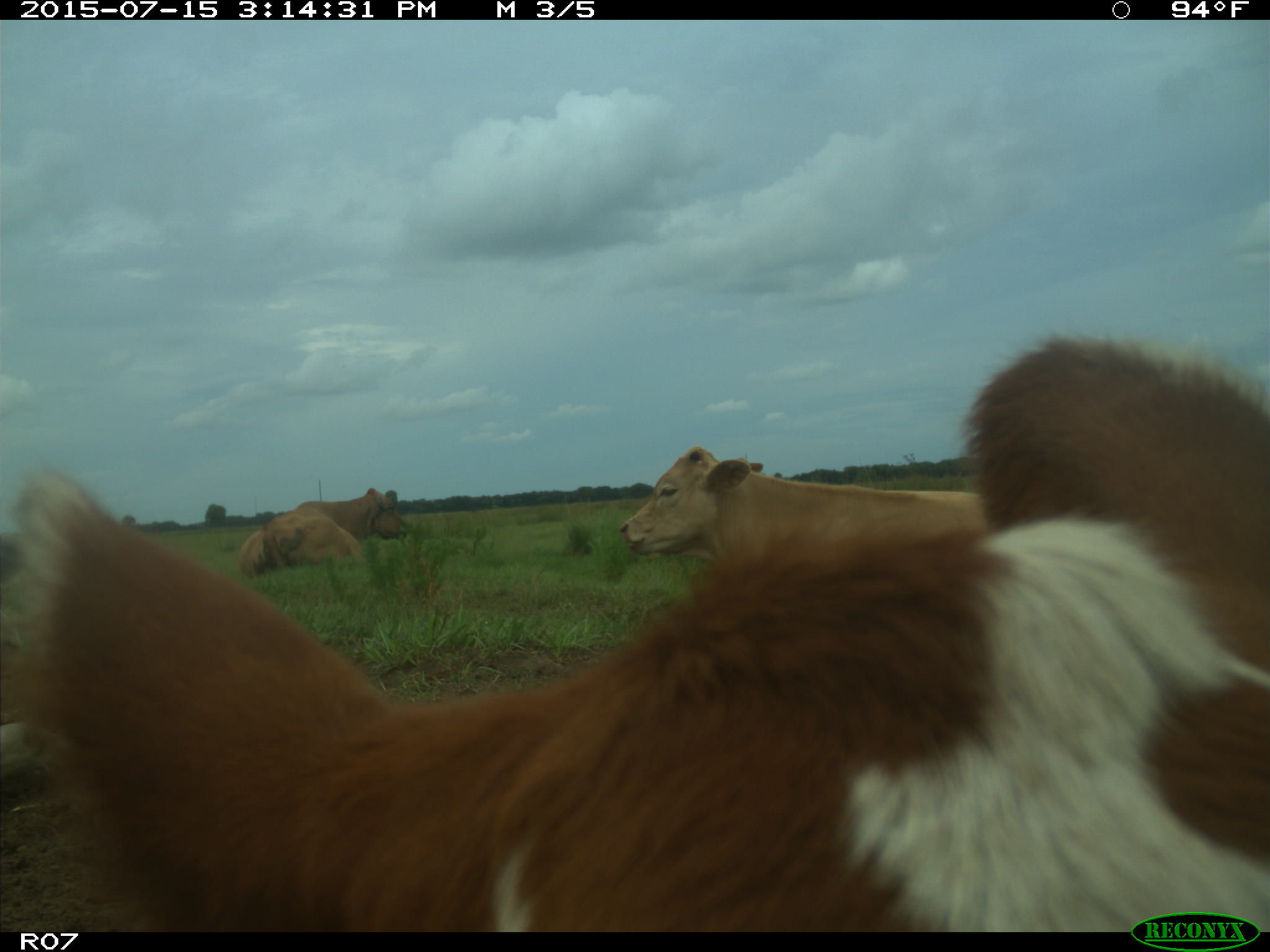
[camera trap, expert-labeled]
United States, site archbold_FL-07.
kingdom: Animalia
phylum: Chordata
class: Mammalia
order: Artiodactyla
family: Bovidae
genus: Bos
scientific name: Bos taurus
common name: domestic cow